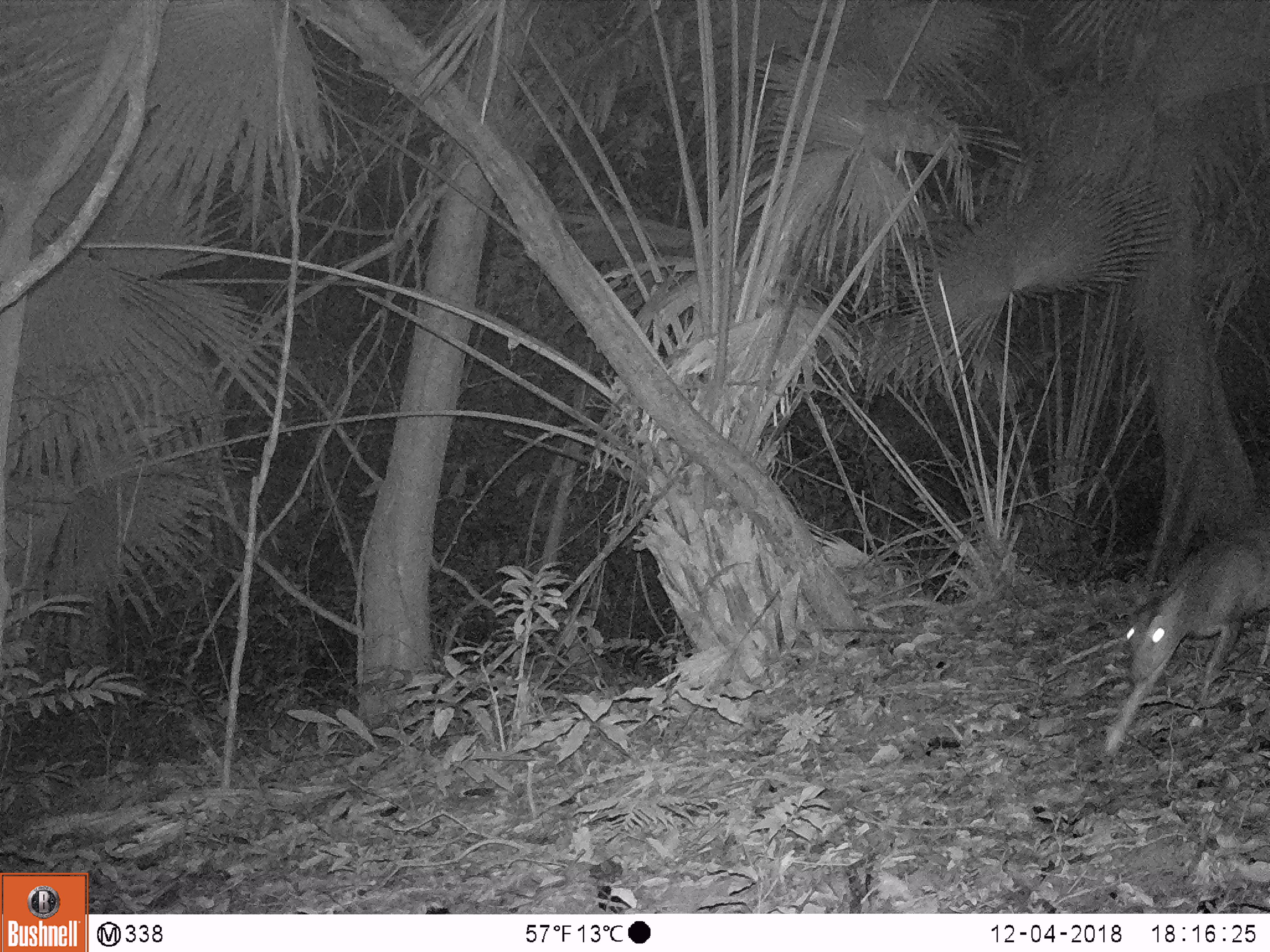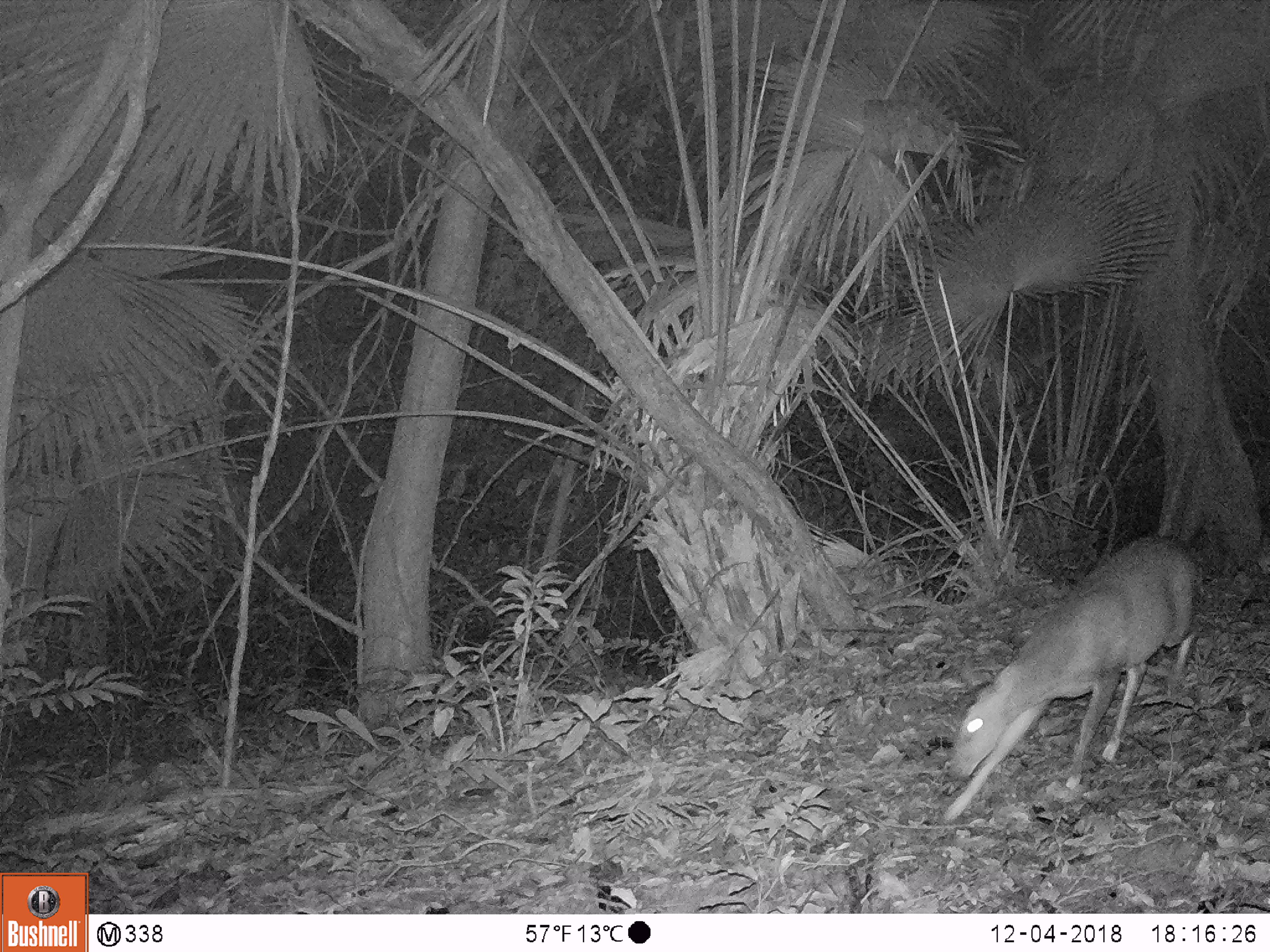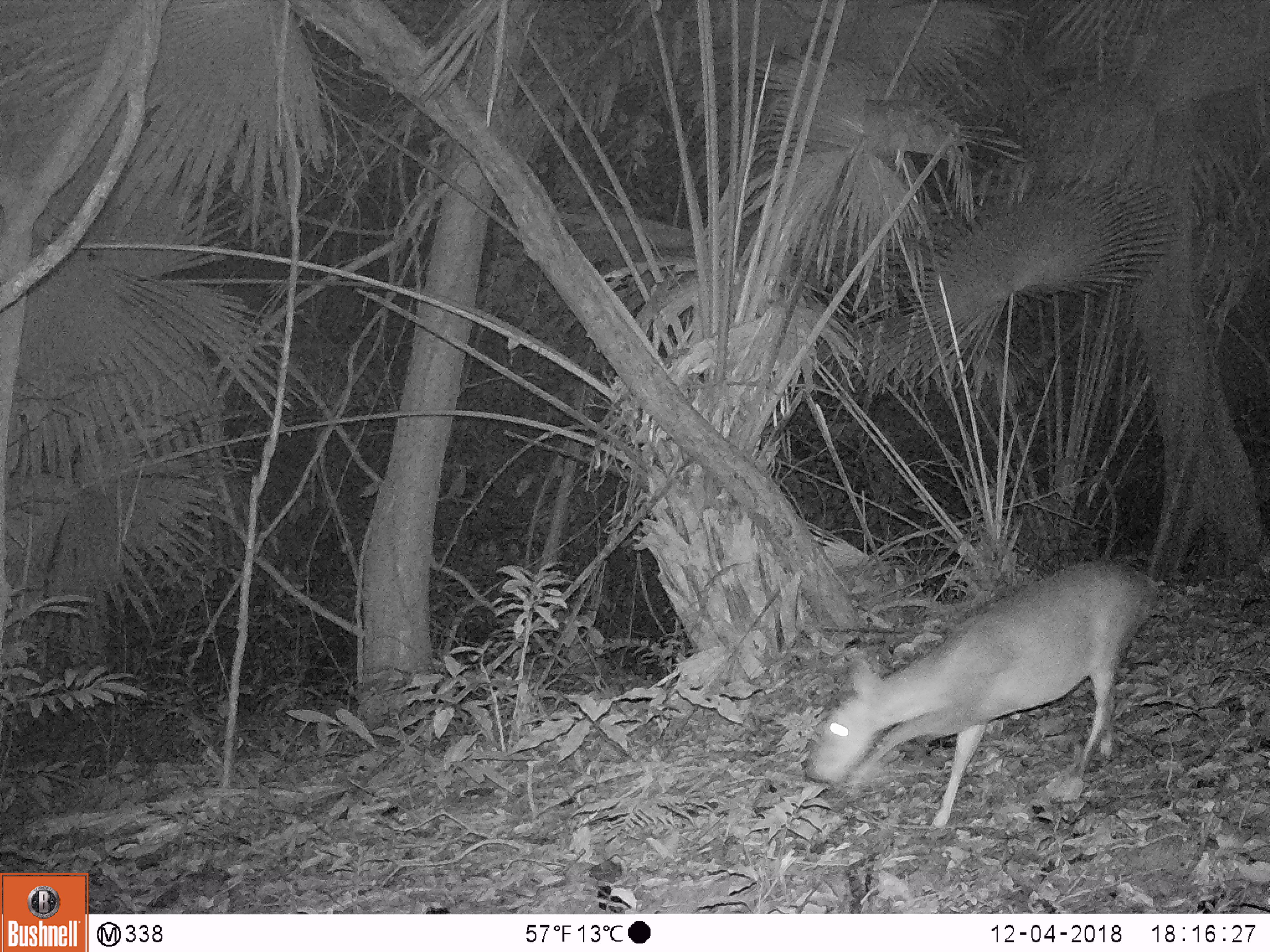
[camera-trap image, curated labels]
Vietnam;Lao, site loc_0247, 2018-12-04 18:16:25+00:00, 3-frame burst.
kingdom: Animalia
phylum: Chordata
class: Mammalia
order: Artiodactyla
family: Cervidae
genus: Muntiacus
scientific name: Muntiacus vuquangensis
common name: large-antlered muntjac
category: large antlered muntjac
Large antlered muntjac (large-antlered muntjac) (Muntiacus vuquangensis). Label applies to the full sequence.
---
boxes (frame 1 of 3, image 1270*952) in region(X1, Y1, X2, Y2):
large antlered muntjac: region(1105, 509, 1269, 755)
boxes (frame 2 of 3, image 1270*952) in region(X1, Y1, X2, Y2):
large antlered muntjac: region(938, 537, 1198, 824)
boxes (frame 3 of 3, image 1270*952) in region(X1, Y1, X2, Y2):
large antlered muntjac: region(805, 557, 1160, 837)